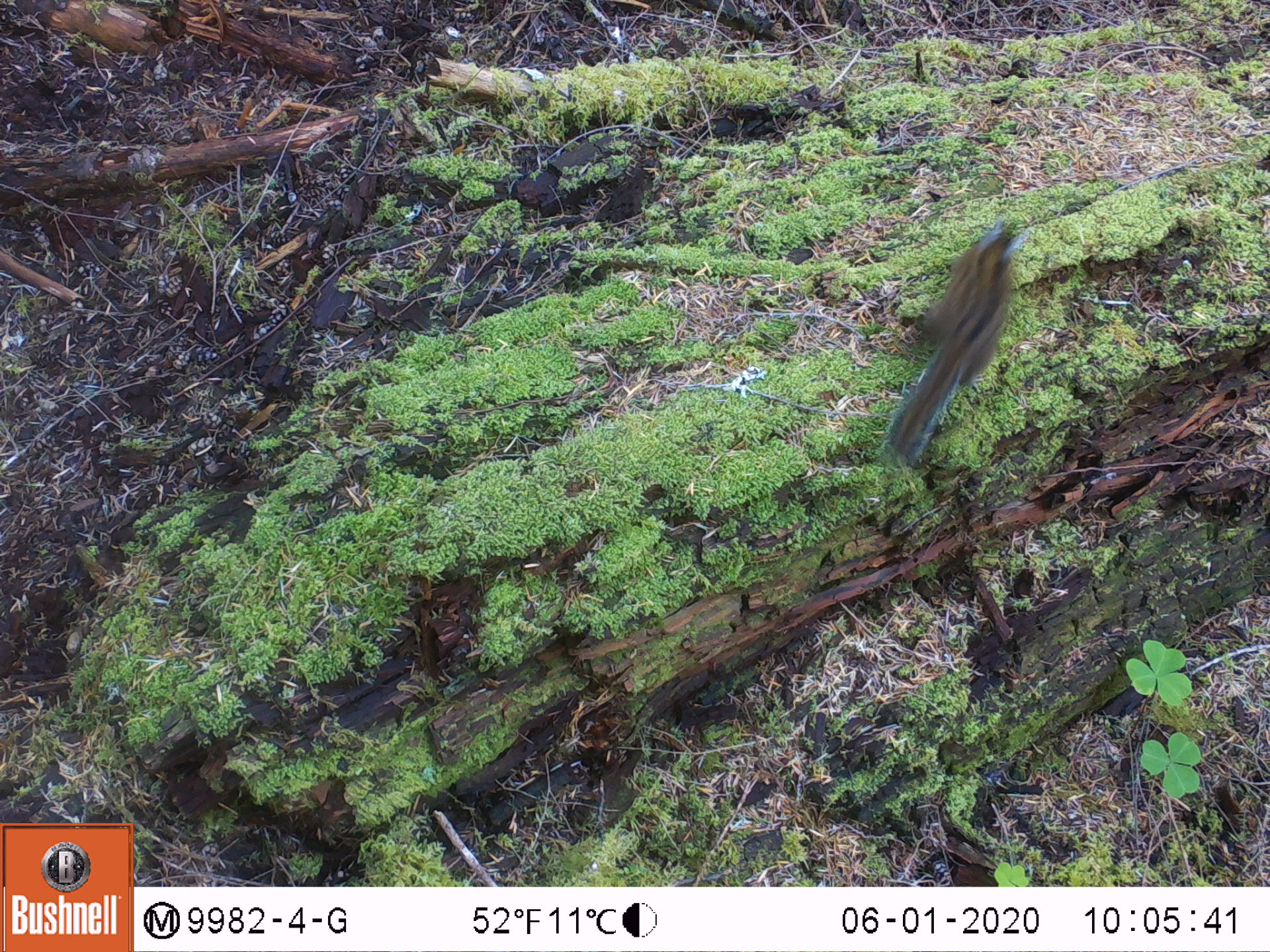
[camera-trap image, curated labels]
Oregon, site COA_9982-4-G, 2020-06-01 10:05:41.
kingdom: Animalia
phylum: Chordata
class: Mammalia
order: Rodentia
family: Sciuridae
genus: Neotamias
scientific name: Neotamias townsendii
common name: townsend's chipmunk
Townsend's chipmunk (Neotamias townsendii).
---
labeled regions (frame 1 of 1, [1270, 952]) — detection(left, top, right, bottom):
townsend's chipmunk: detection(869, 203, 1030, 472)